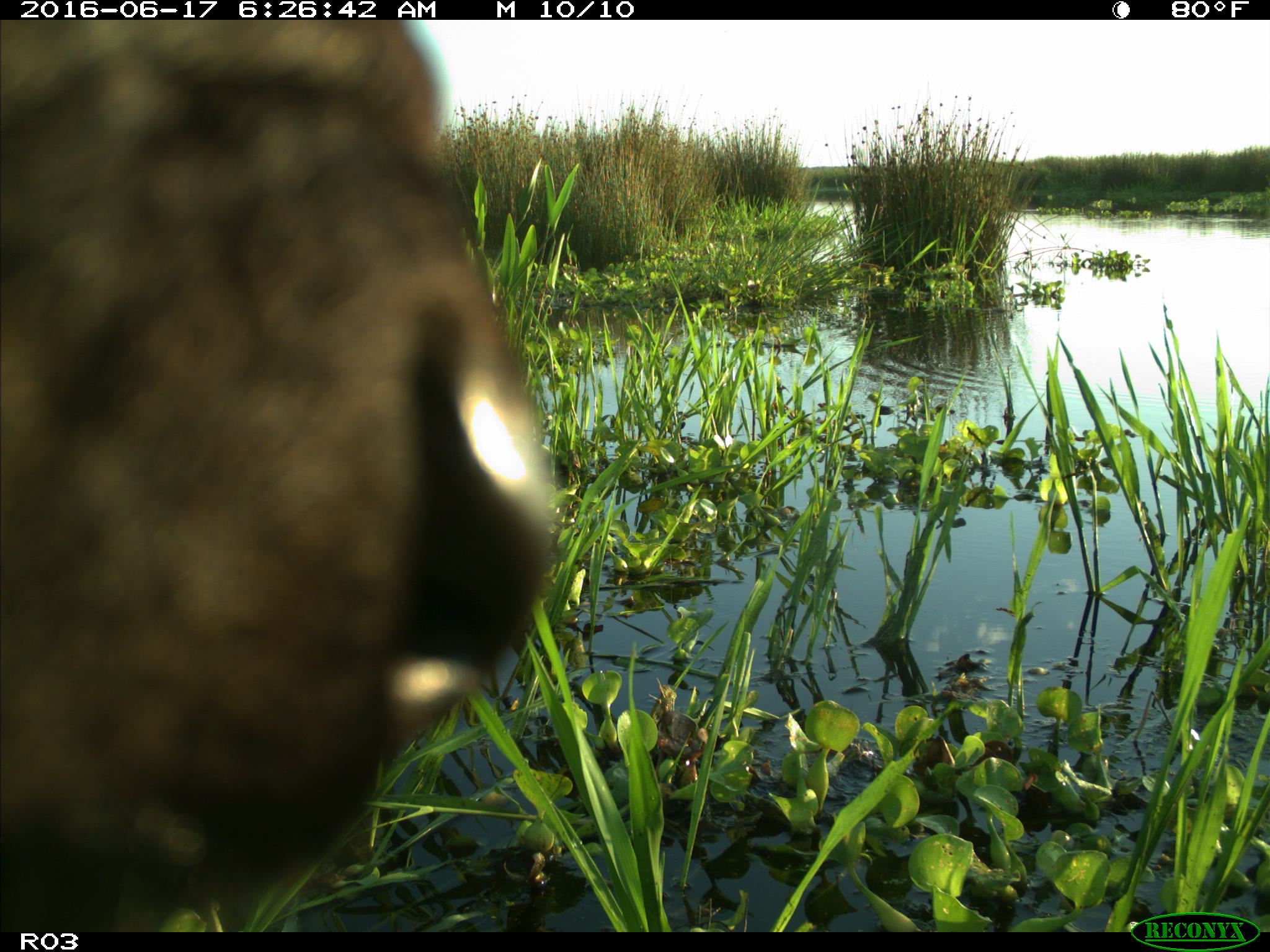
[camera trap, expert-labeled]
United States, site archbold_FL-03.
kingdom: Animalia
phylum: Chordata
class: Mammalia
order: Artiodactyla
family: Bovidae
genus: Bos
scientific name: Bos taurus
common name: domestic cow